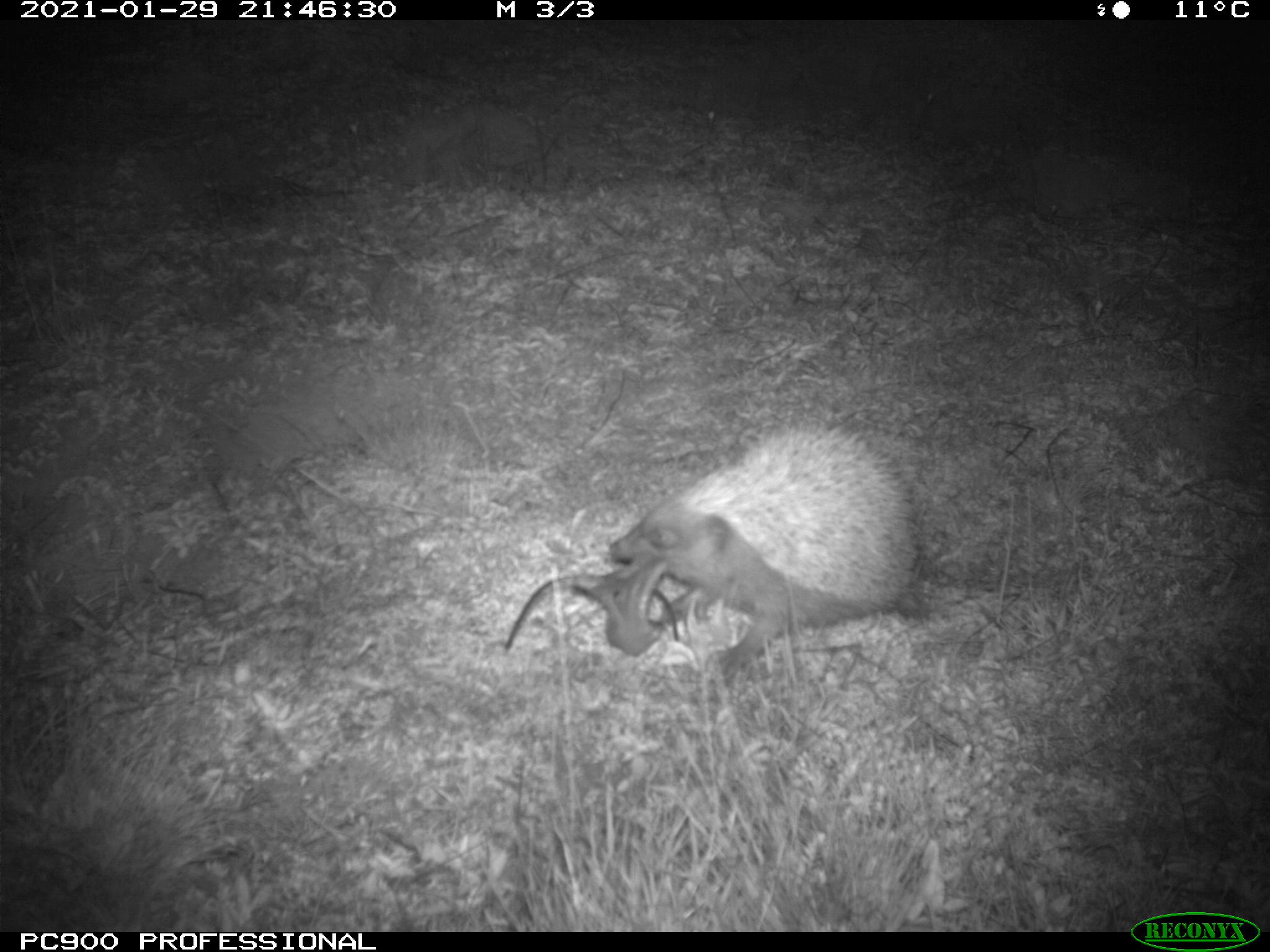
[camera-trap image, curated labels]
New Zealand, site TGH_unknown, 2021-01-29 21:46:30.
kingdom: Animalia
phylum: Chordata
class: Mammalia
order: Eulipotyphla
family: Erinaceidae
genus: Erinaceus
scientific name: Erinaceus europaeus europaeus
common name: european hedgehog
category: hedgehog